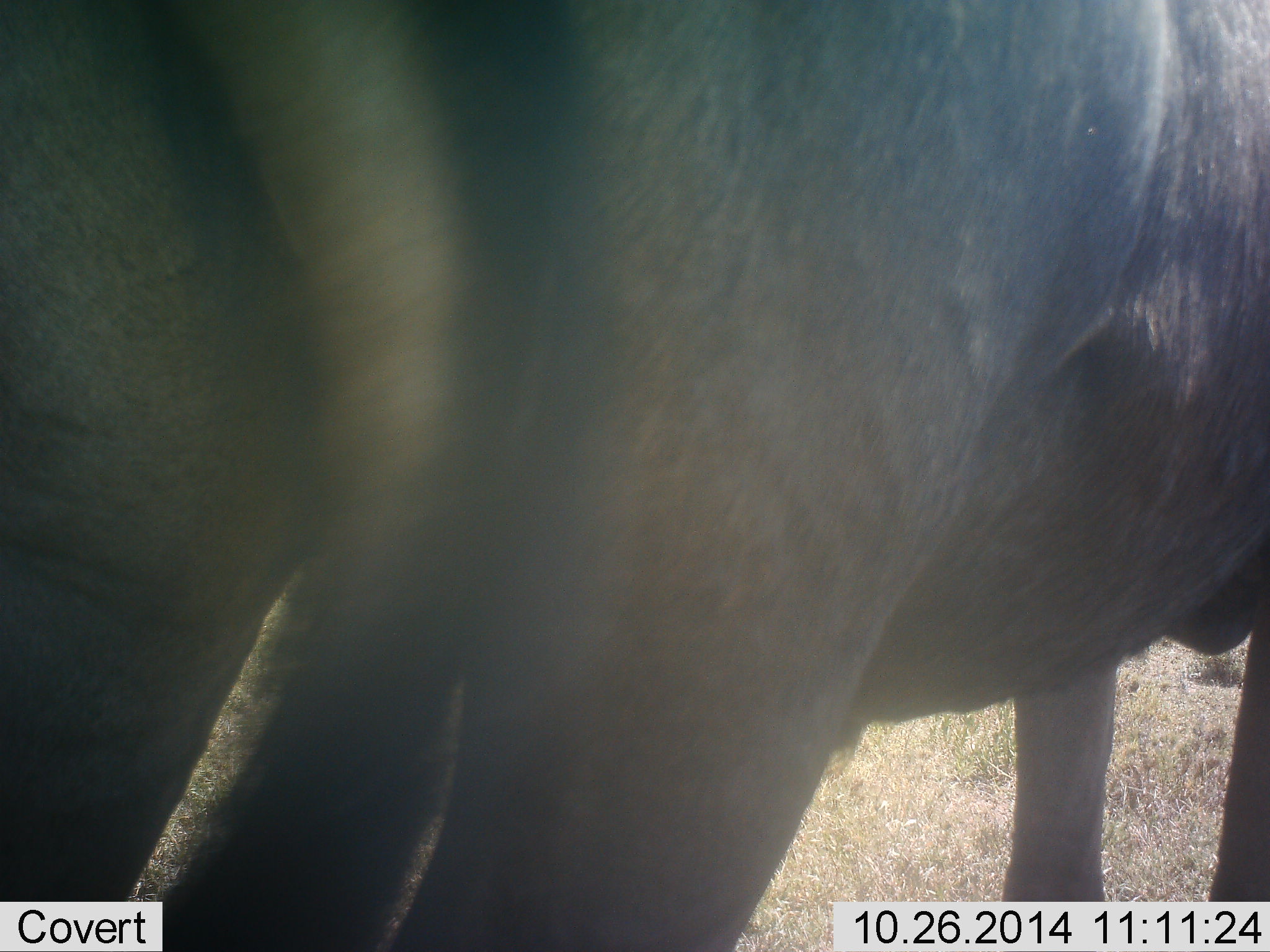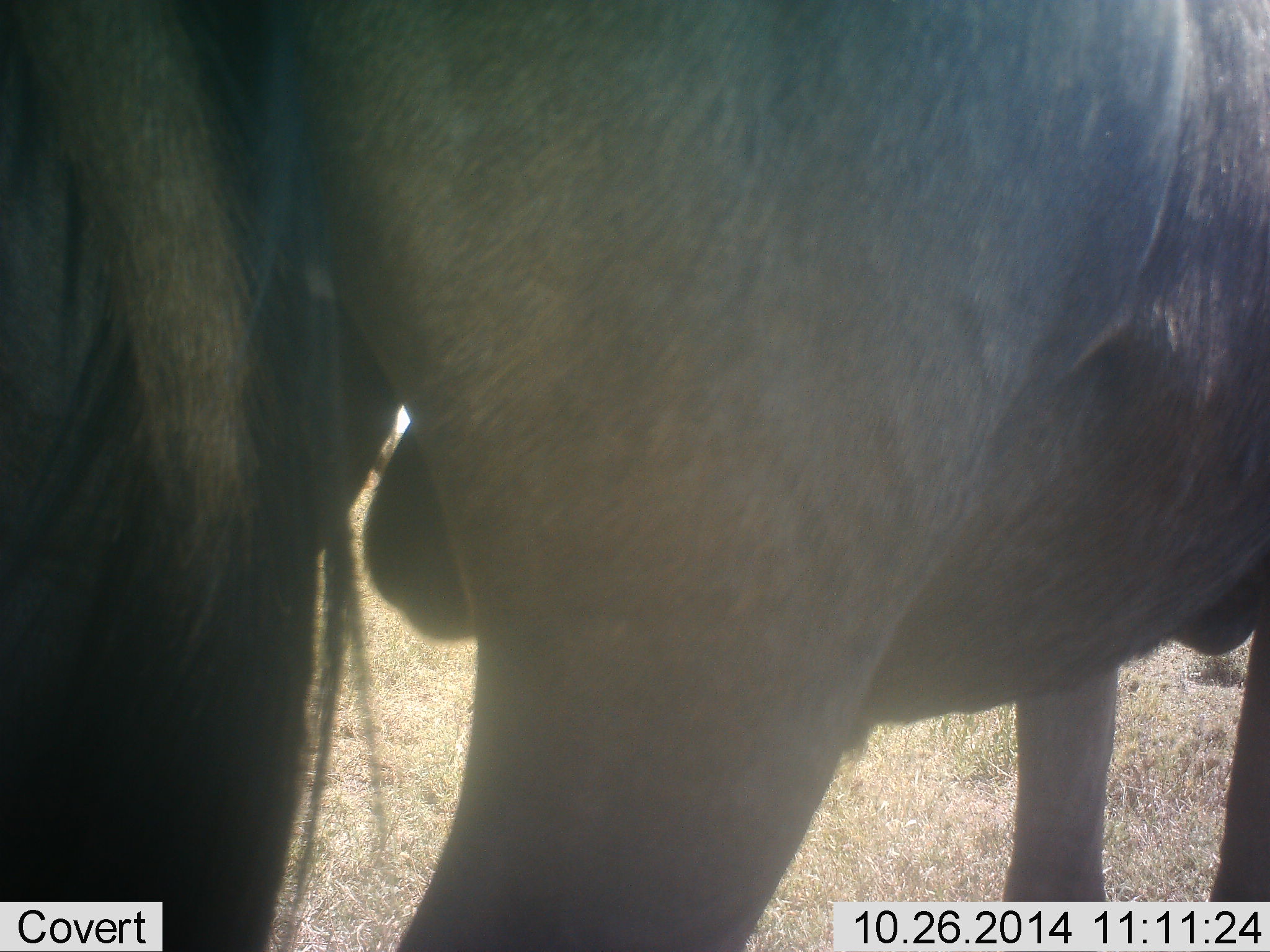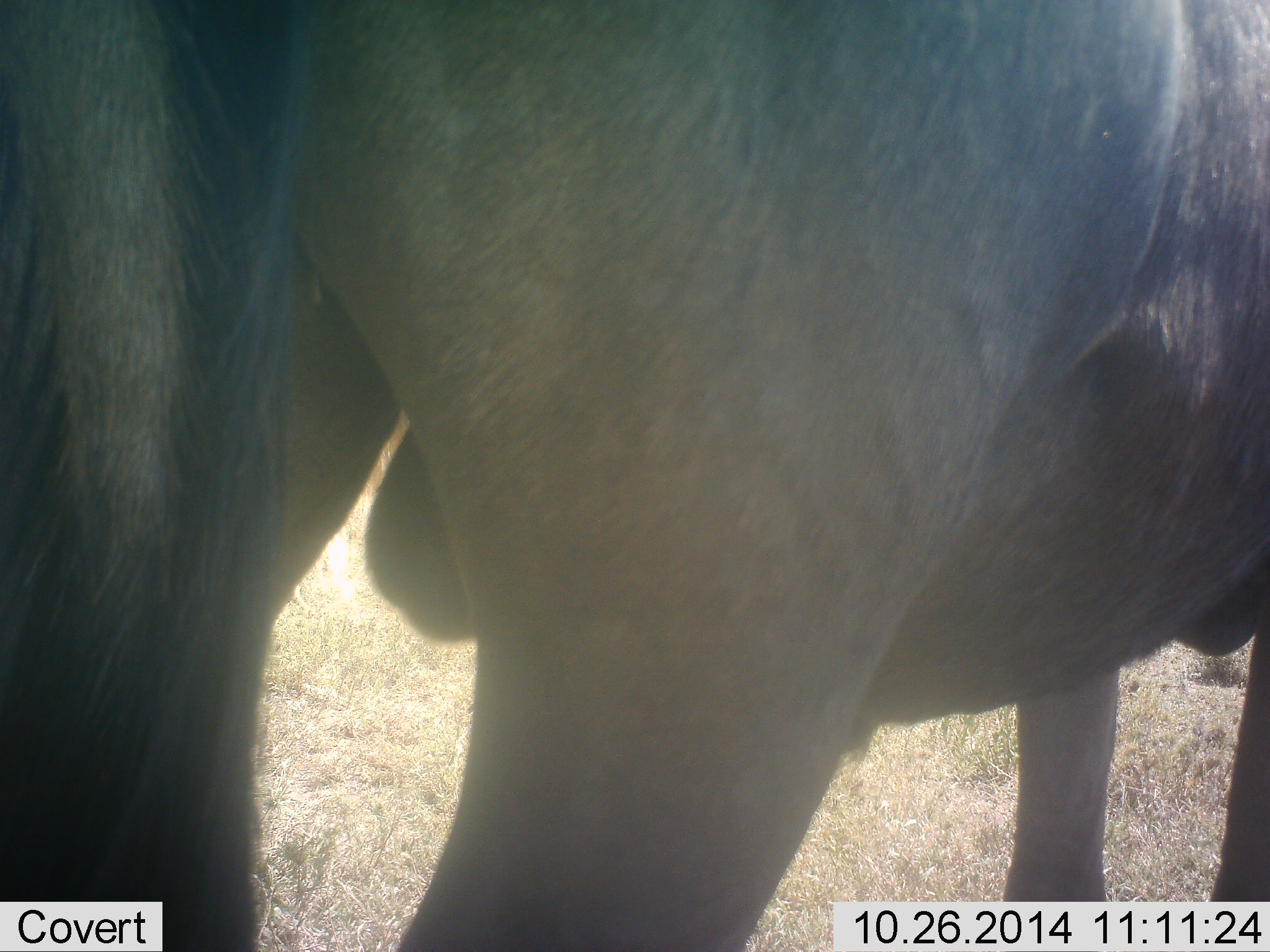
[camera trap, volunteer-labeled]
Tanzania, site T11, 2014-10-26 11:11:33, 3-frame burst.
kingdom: Animalia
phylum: Chordata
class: Mammalia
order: Artiodactyla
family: Bovidae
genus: Connochaetes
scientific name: Connochaetes taurinus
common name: blue wildebeest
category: wildebeest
Wildebeest (blue wildebeest) (Connochaetes taurinus), count 1. Behavior (volunteer vote fractions): standing 100%, resting 0%, moving 0%, interacting 0%. Young present (vote fraction): 0%. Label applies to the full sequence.